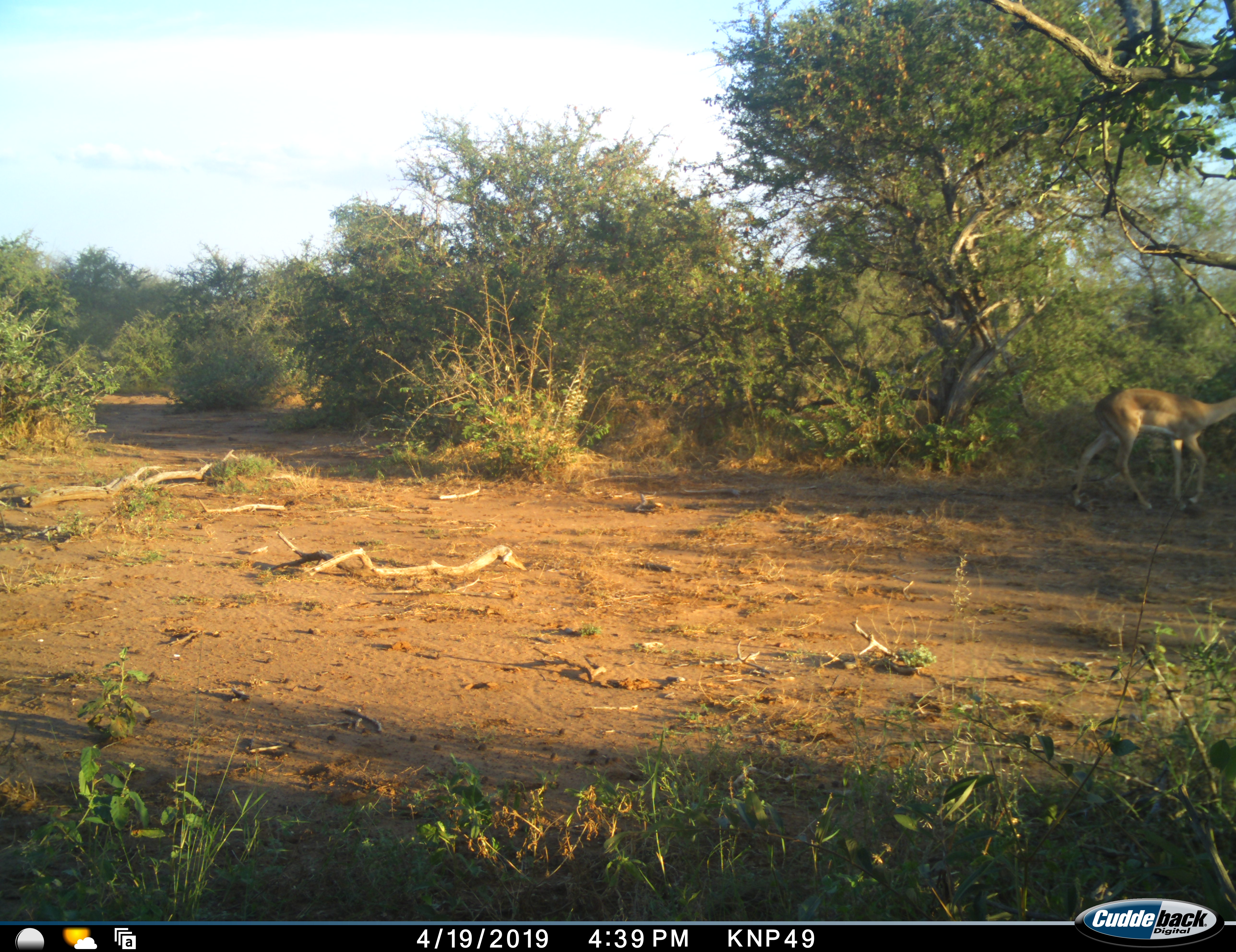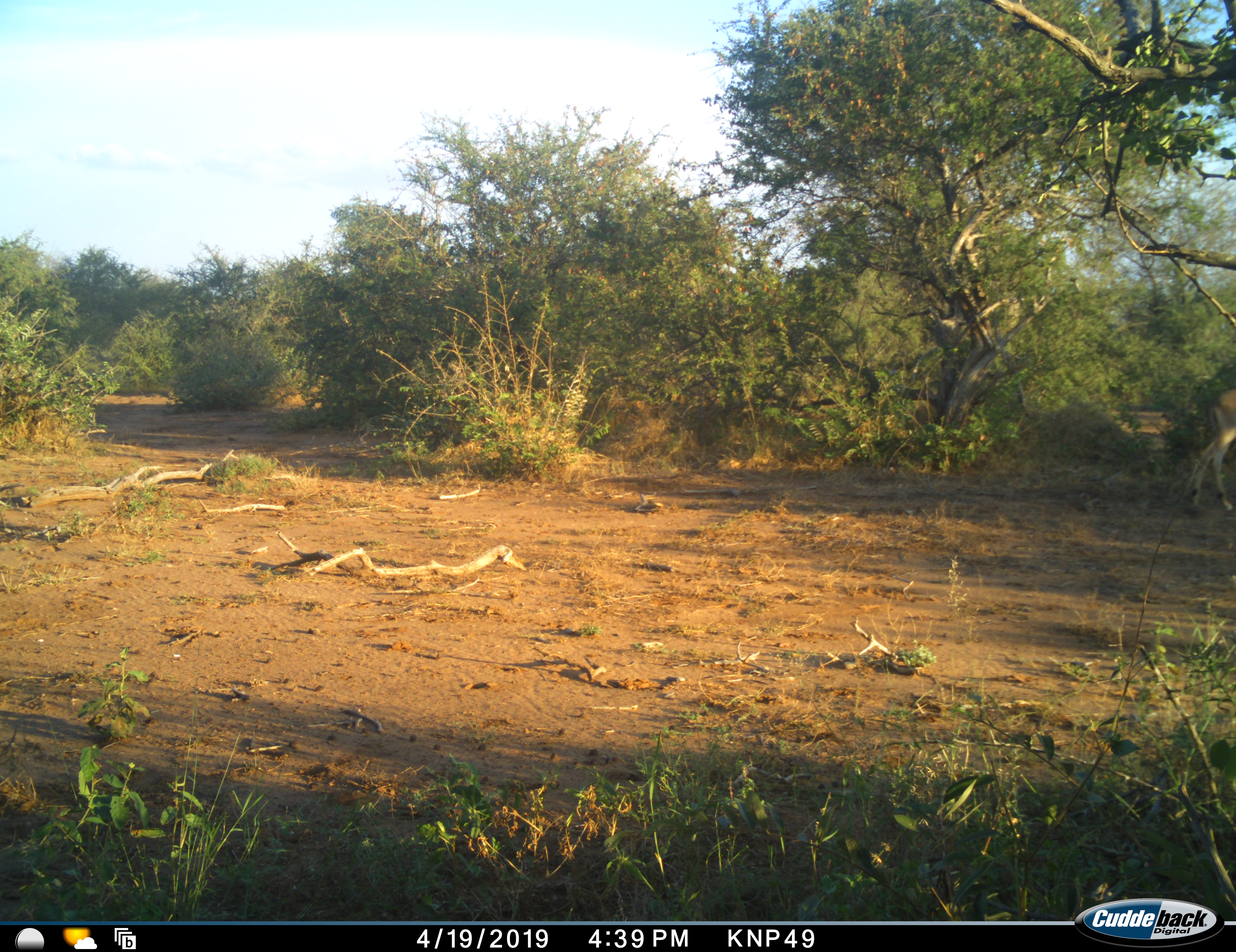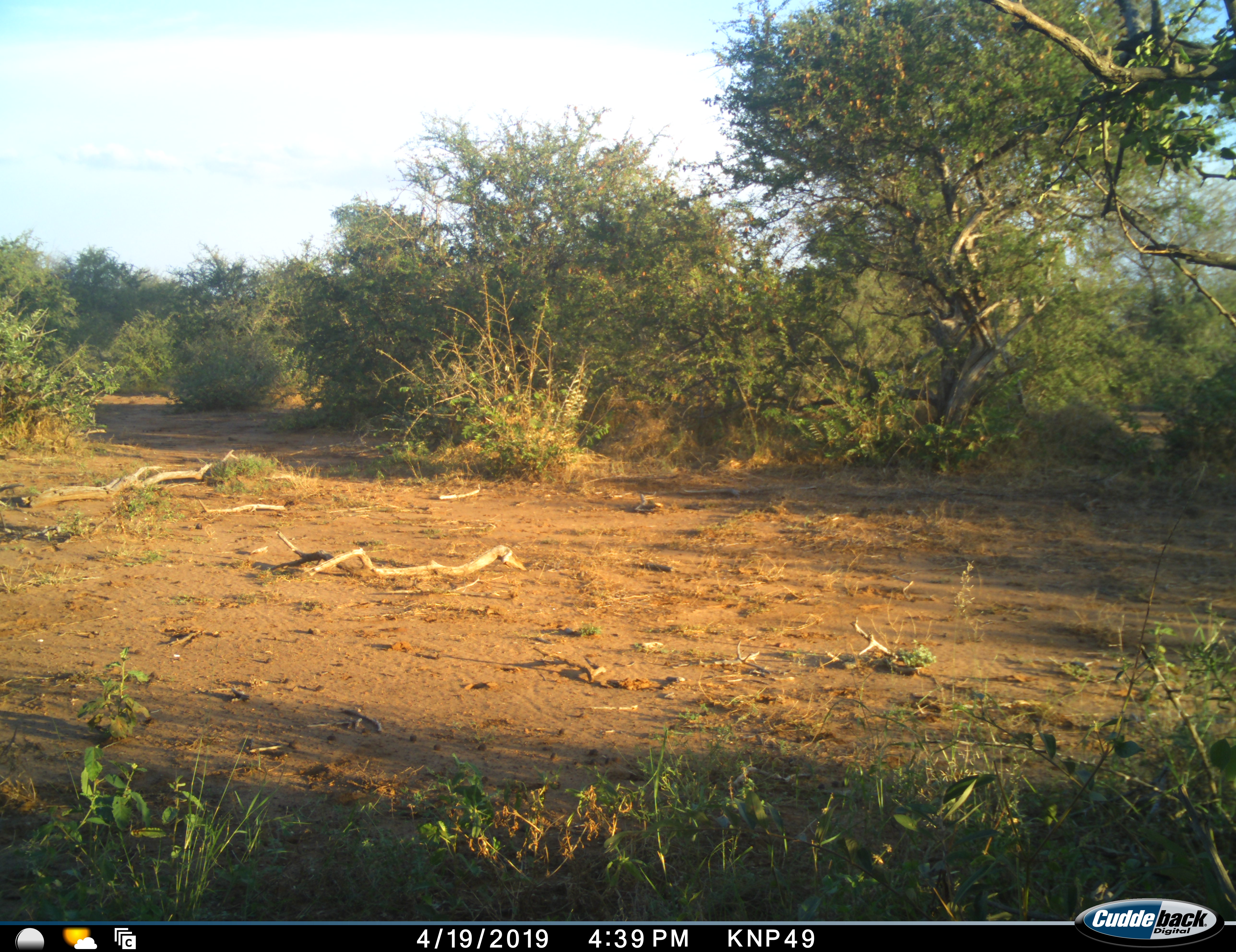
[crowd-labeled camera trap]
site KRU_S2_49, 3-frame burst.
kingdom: Animalia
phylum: Chordata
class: Mammalia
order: Artiodactyla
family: Bovidae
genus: Aepyceros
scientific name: Aepyceros melampus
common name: impala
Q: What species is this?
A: Impala (Aepyceros melampus).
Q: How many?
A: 1.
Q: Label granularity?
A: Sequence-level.